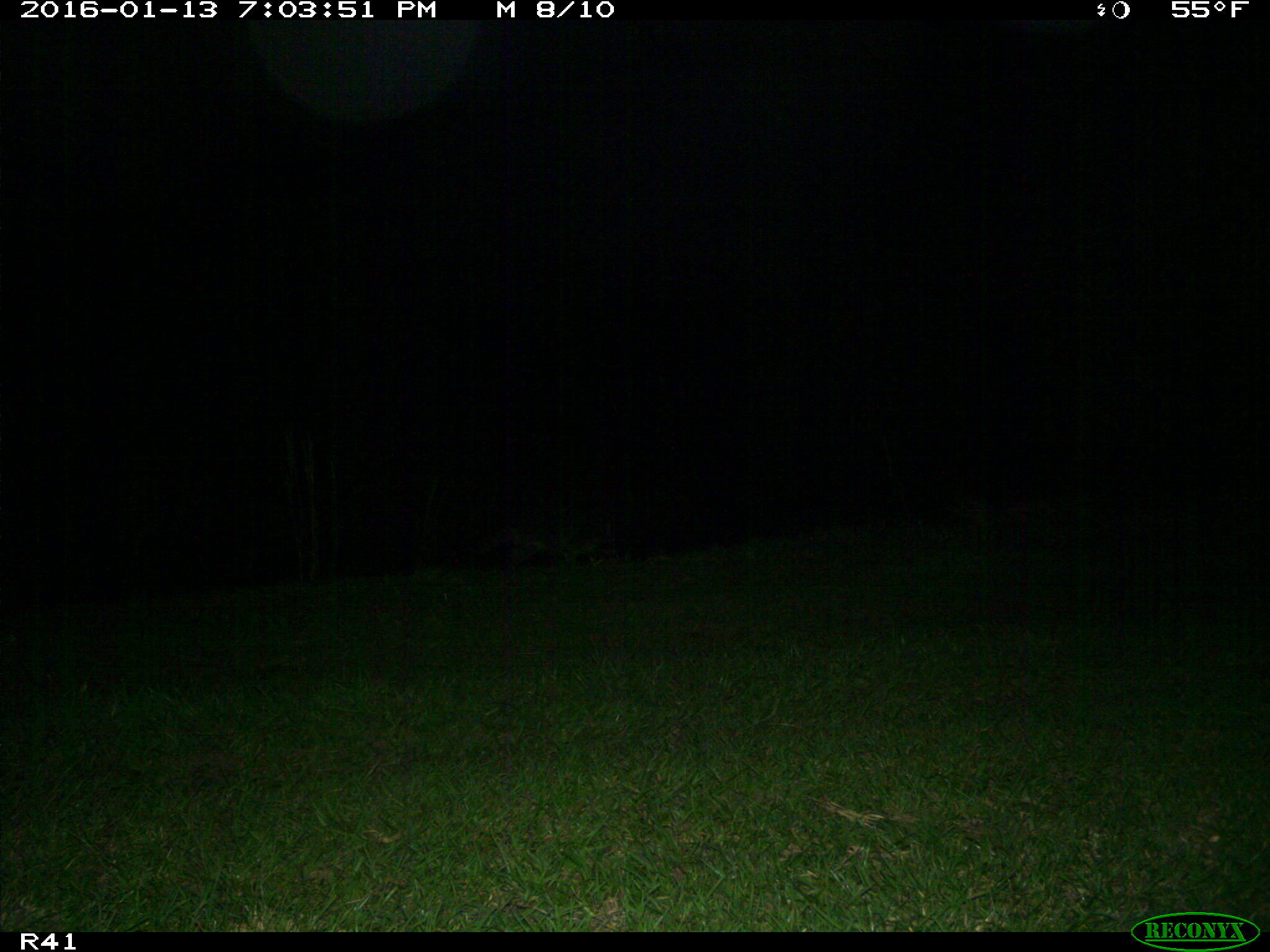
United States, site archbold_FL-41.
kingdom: Animalia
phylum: Chordata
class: Mammalia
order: Carnivora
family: Procyonidae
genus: Procyon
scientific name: Procyon lotor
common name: common raccoon